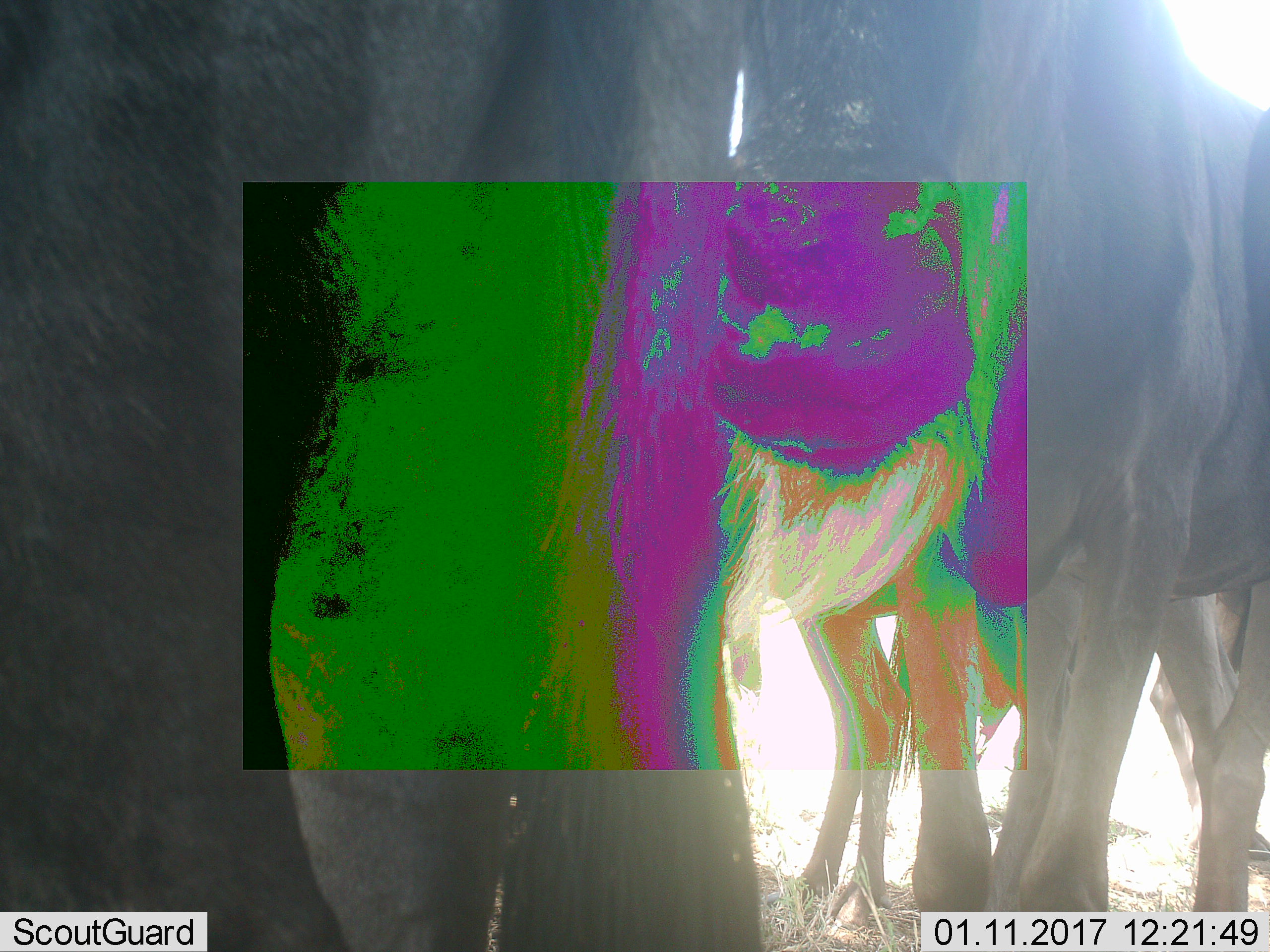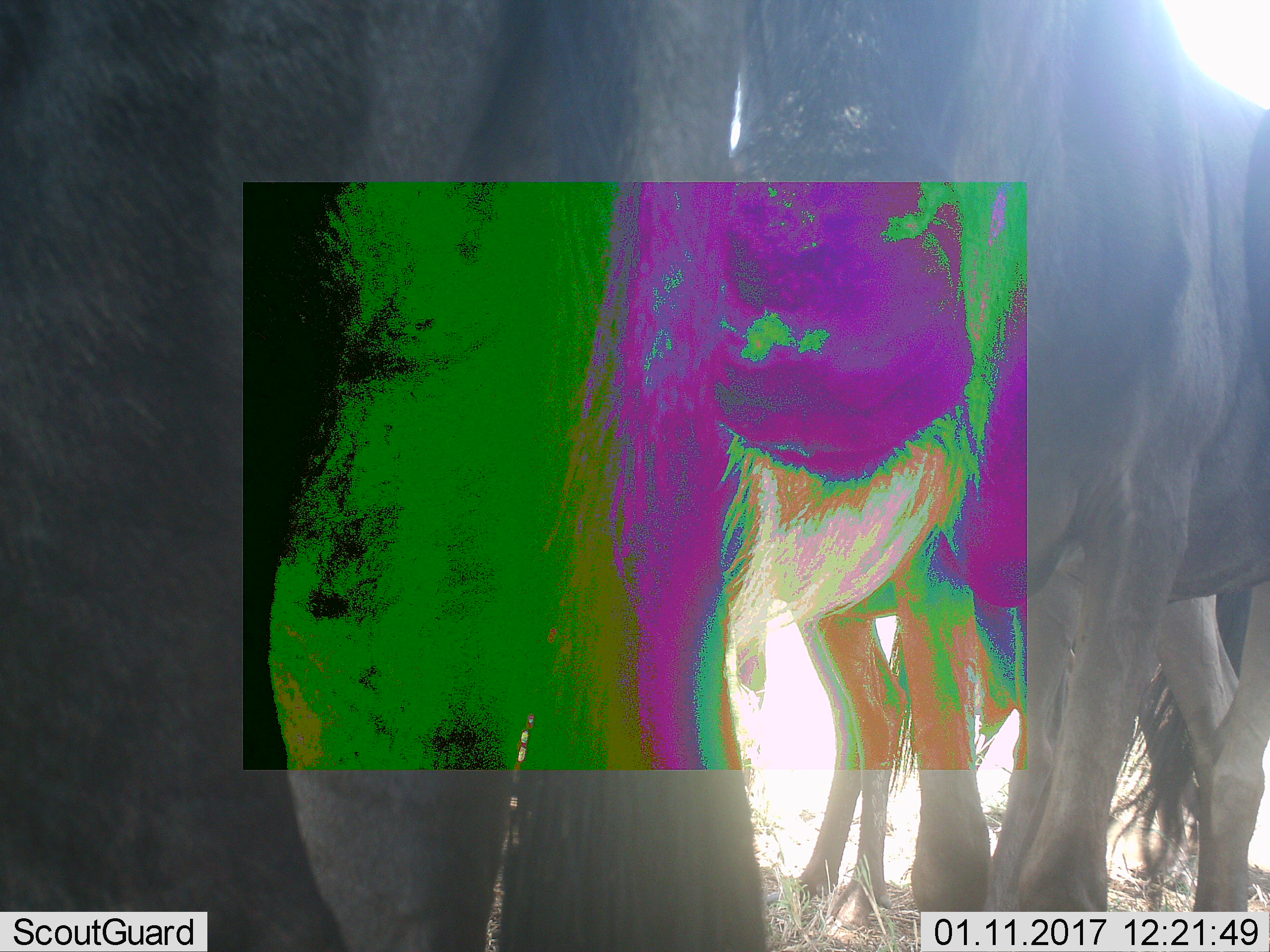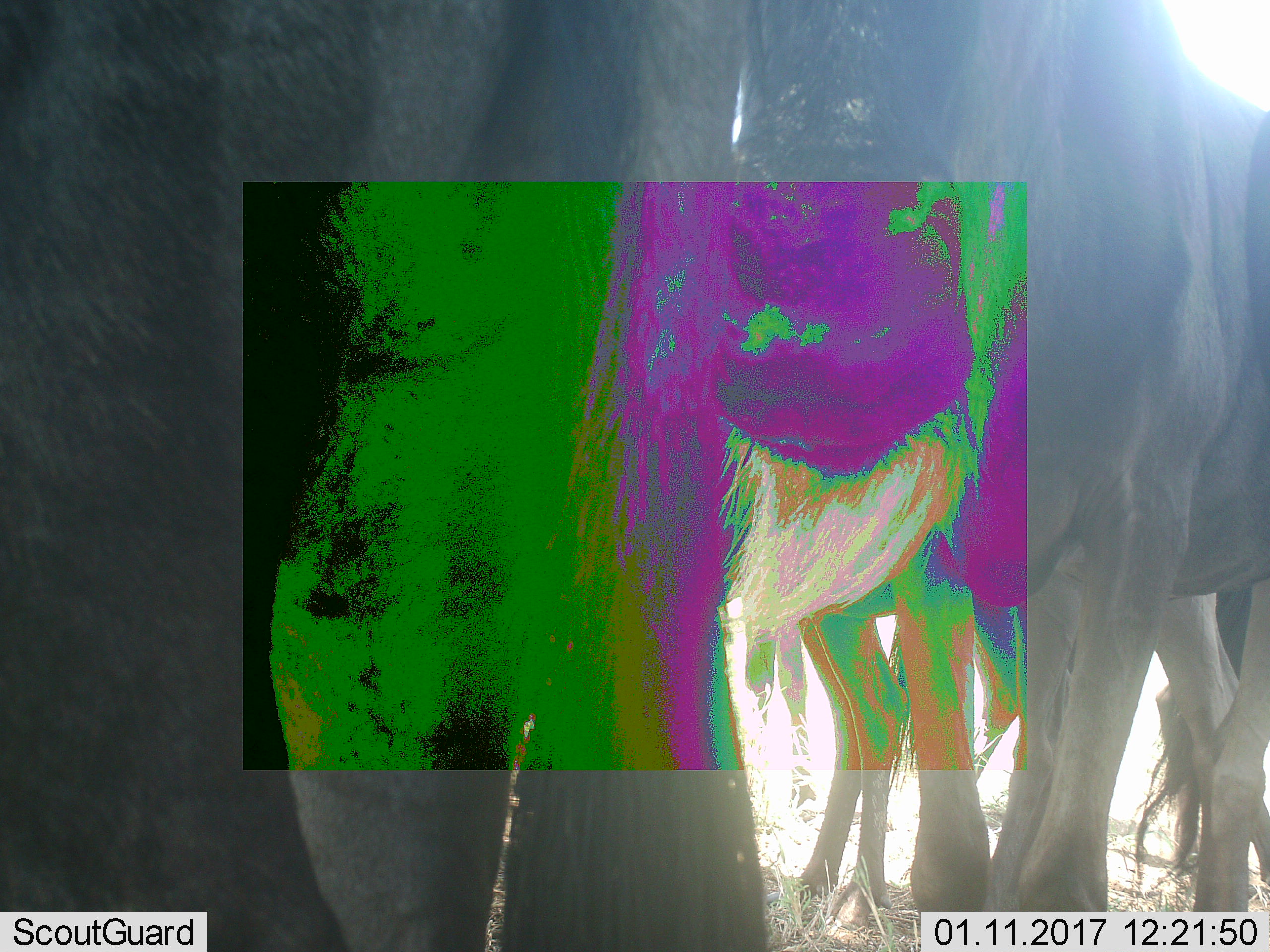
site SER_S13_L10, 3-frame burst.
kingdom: Animalia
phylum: Chordata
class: Mammalia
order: Artiodactyla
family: Bovidae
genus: Connochaetes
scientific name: Connochaetes taurinus taurinus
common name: blue wildebeest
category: wildebeestblue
Wildebeestblue (blue wildebeest) (Connochaetes taurinus taurinus), count 3. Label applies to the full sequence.